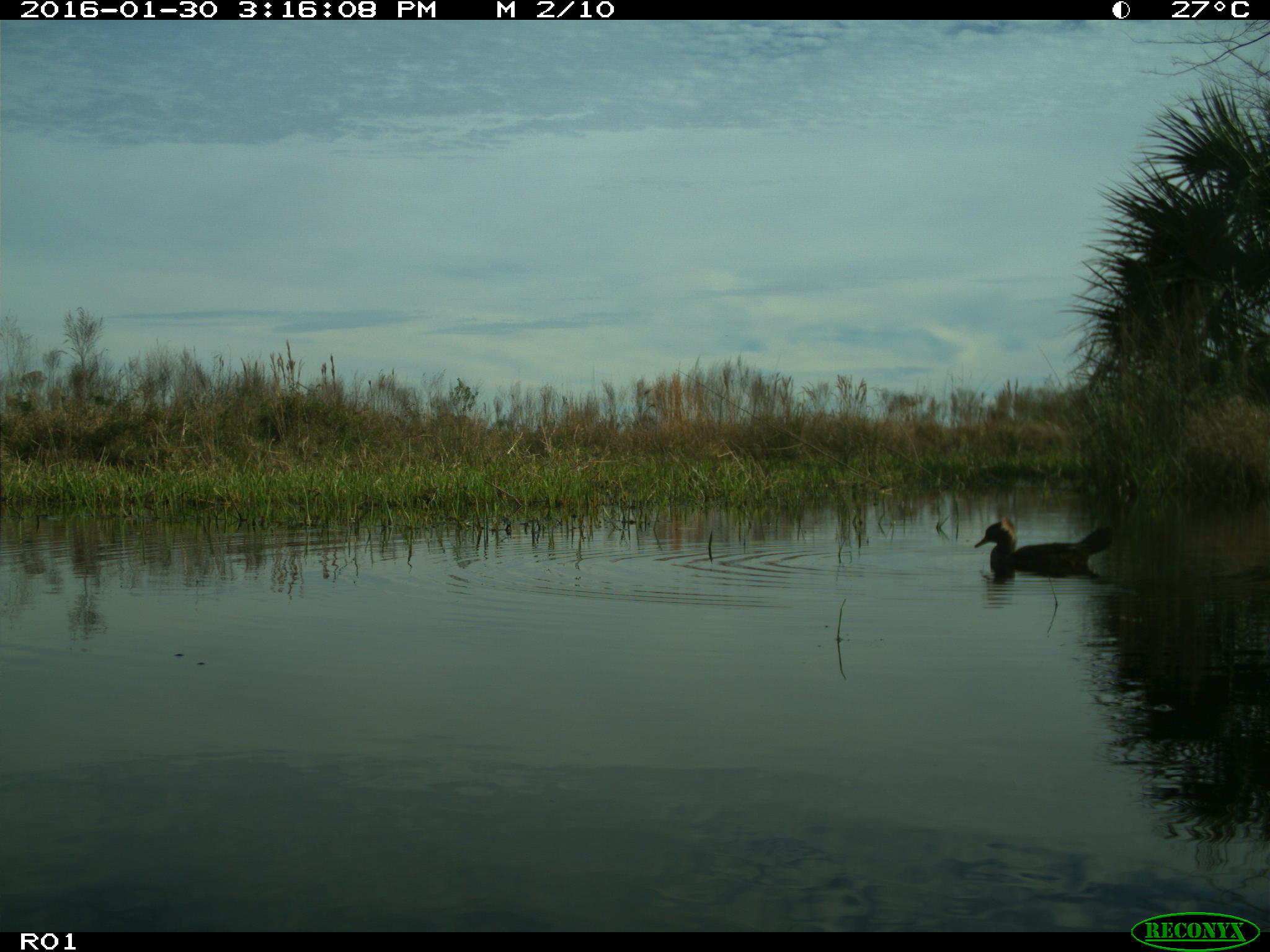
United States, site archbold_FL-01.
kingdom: Animalia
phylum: Chordata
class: Aves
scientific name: Aves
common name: birds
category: unidentified bird